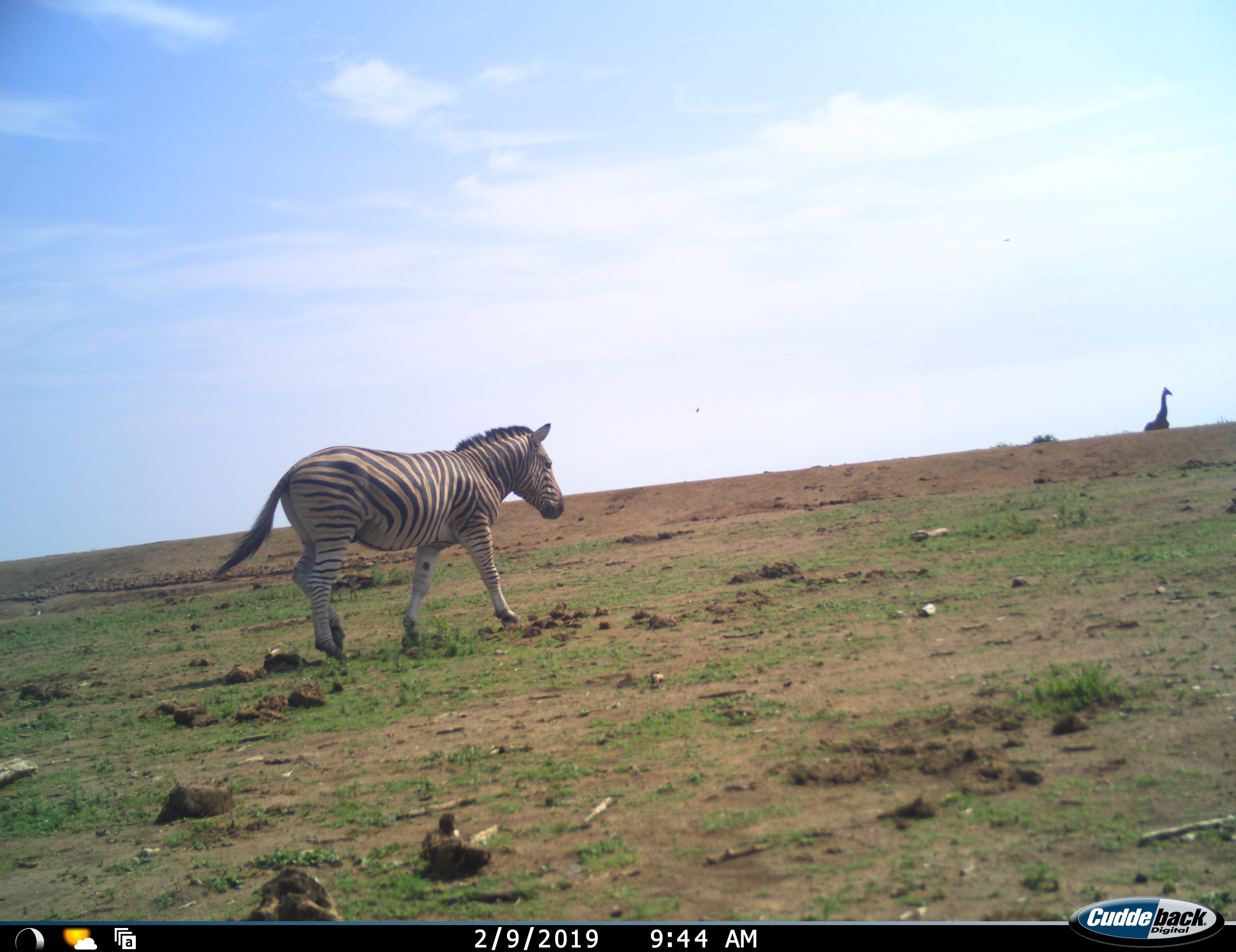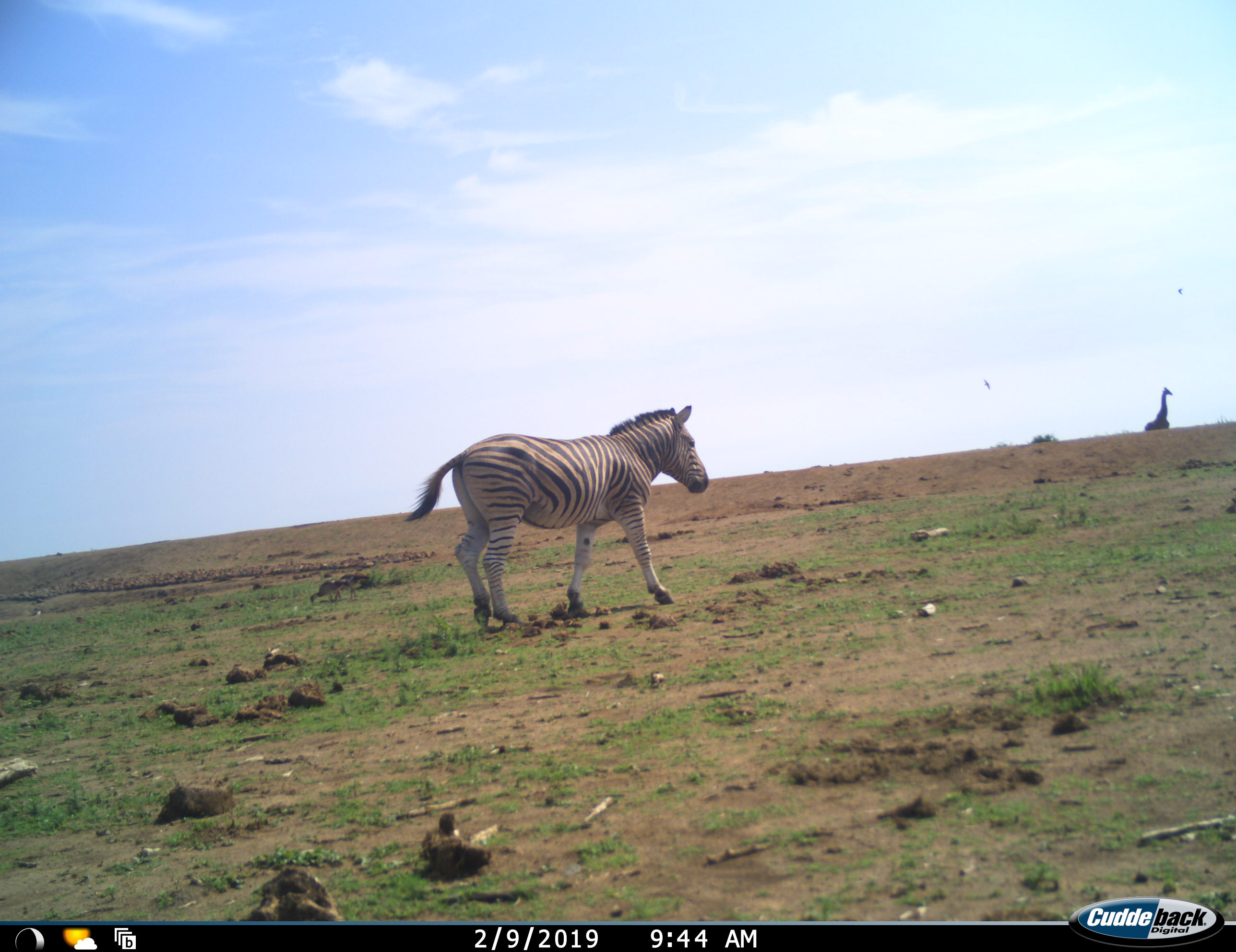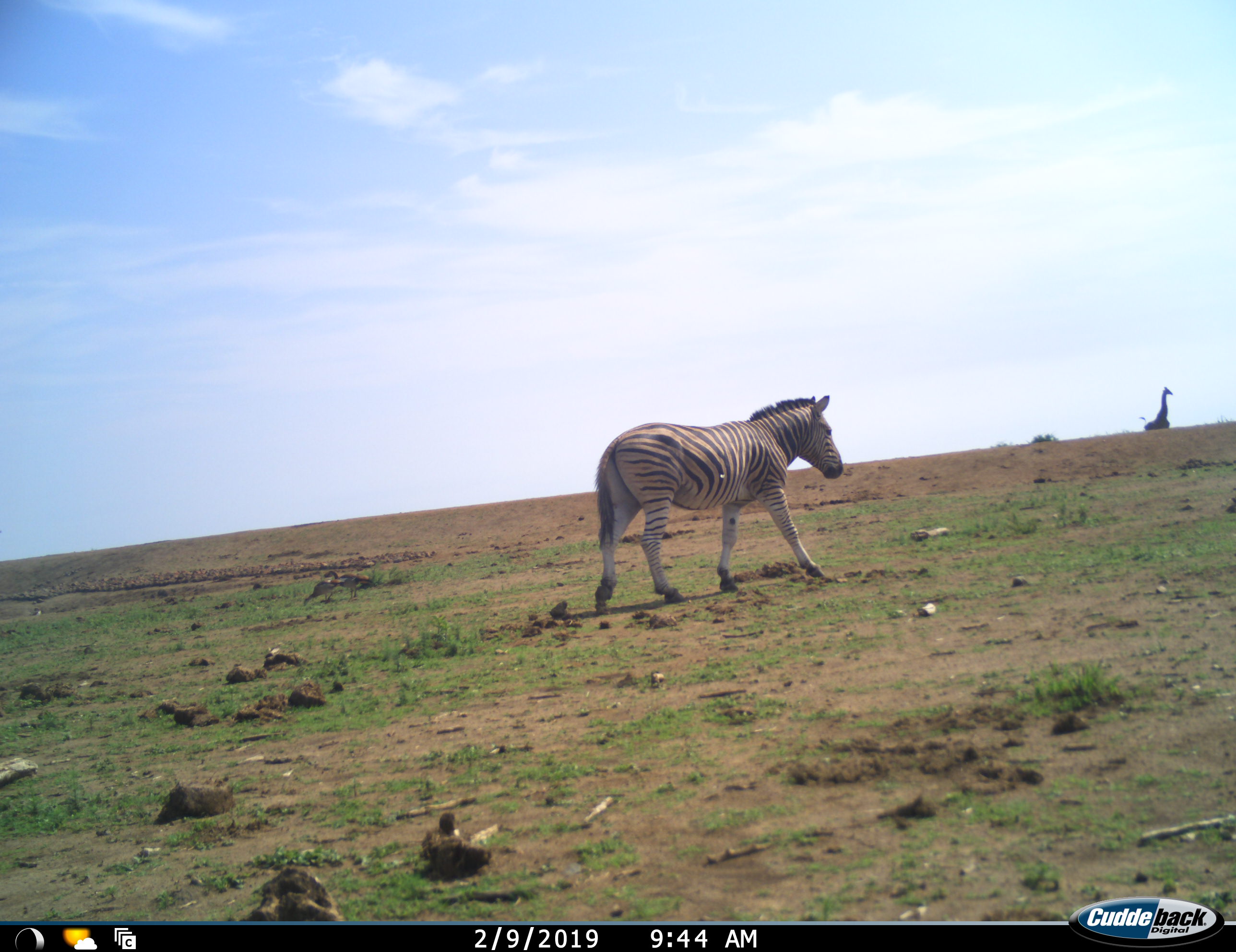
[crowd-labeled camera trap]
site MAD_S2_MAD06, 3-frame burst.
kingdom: Animalia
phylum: Chordata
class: Mammalia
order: Artiodactyla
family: Giraffidae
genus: Giraffa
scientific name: Giraffa camelopardalis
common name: giraffe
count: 1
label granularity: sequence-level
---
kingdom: Animalia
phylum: Chordata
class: Mammalia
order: Perissodactyla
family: Equidae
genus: Equus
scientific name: Equus quagga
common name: plains zebra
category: zebraplains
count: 1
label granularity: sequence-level